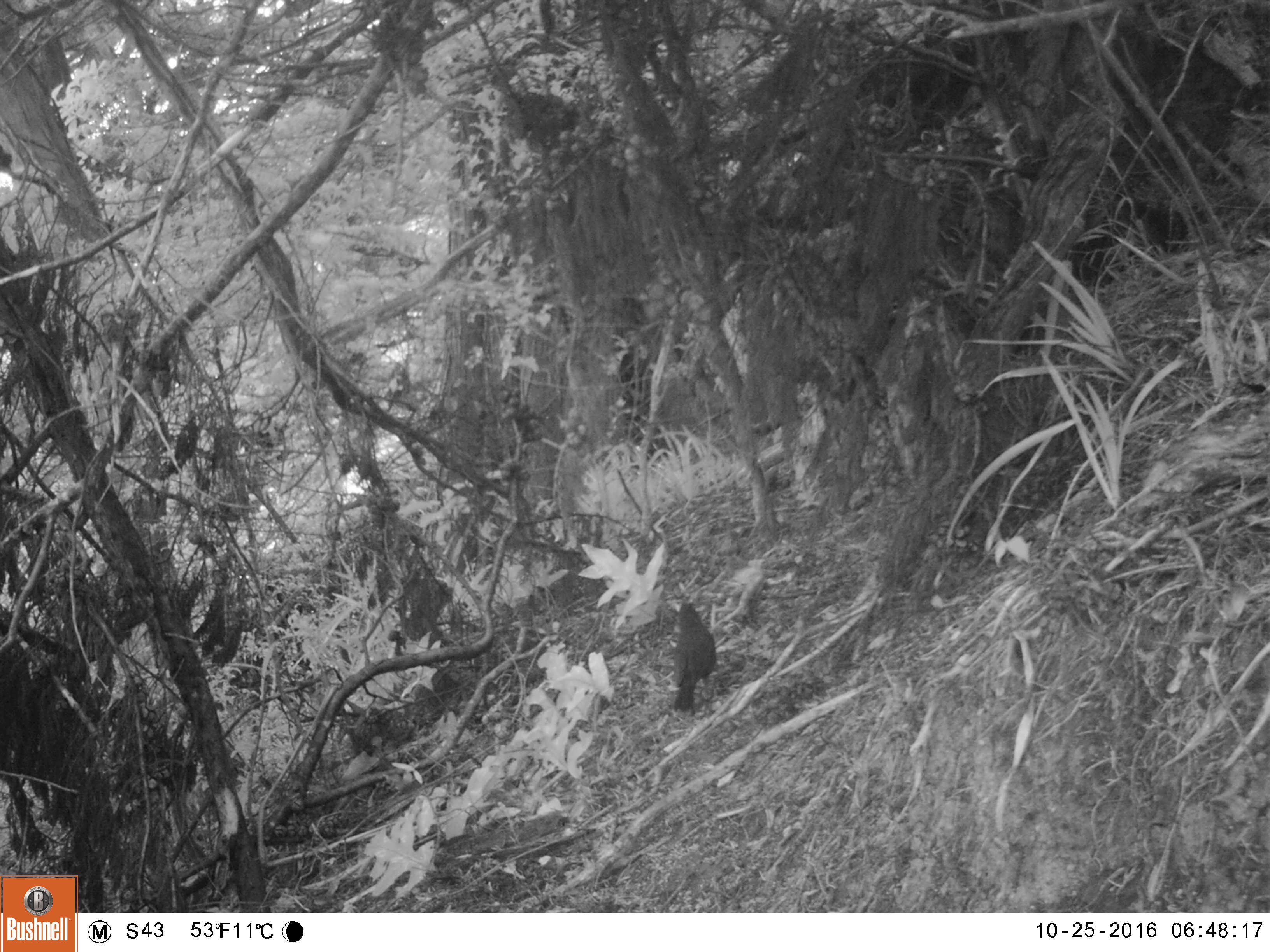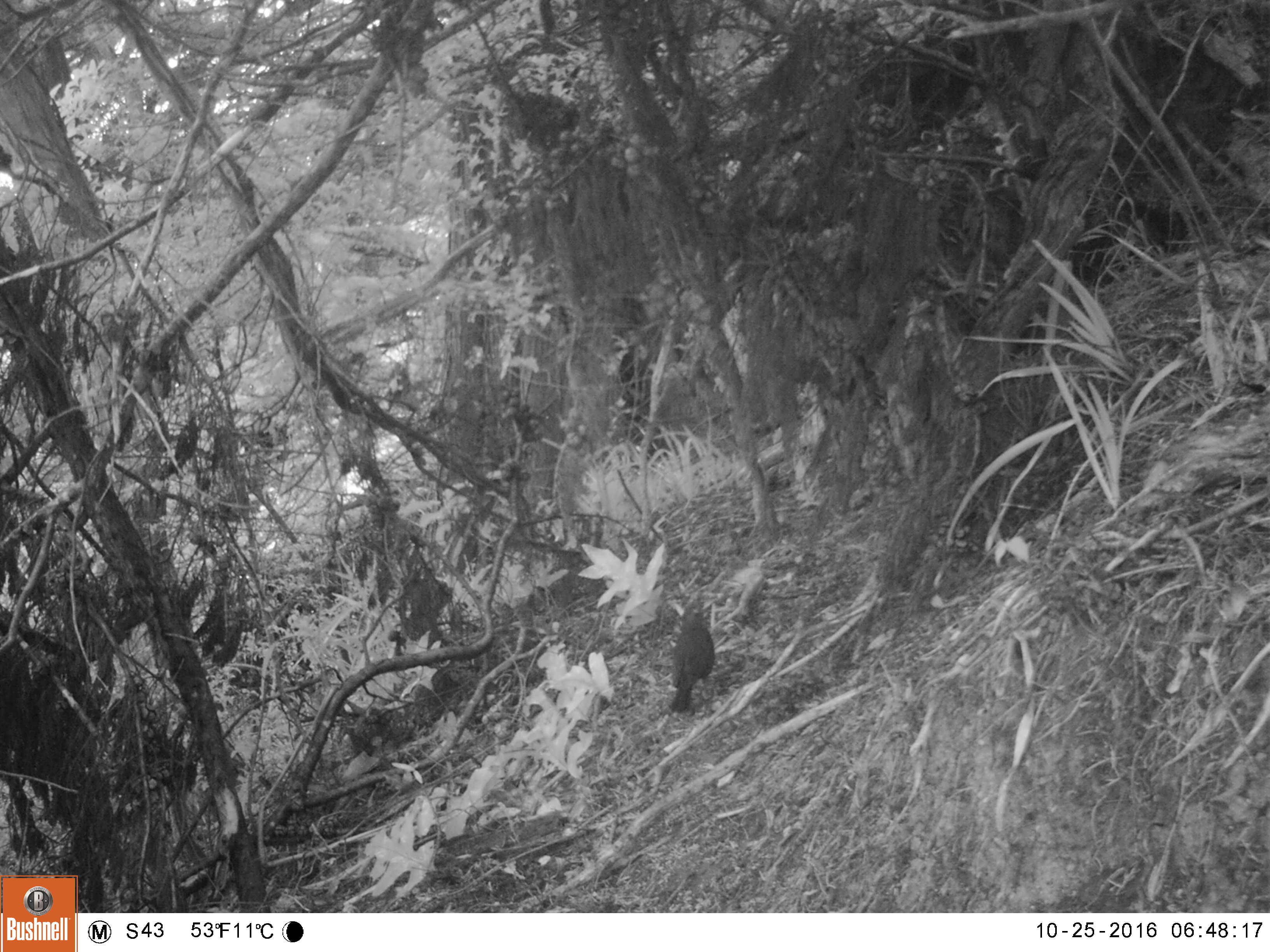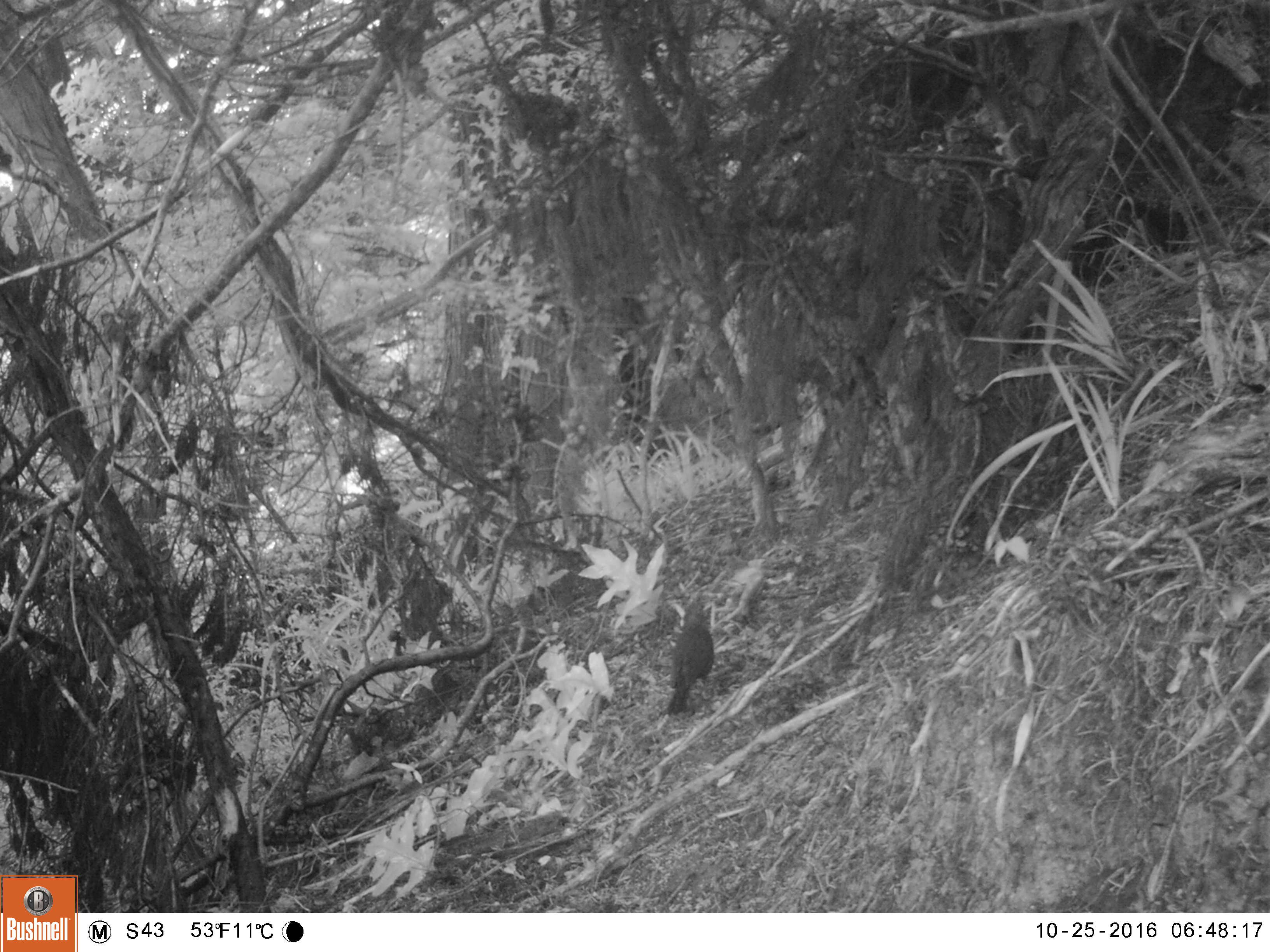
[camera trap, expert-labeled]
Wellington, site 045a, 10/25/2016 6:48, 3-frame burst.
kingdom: Animalia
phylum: Chordata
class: Aves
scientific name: Aves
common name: bird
Bird (Aves).